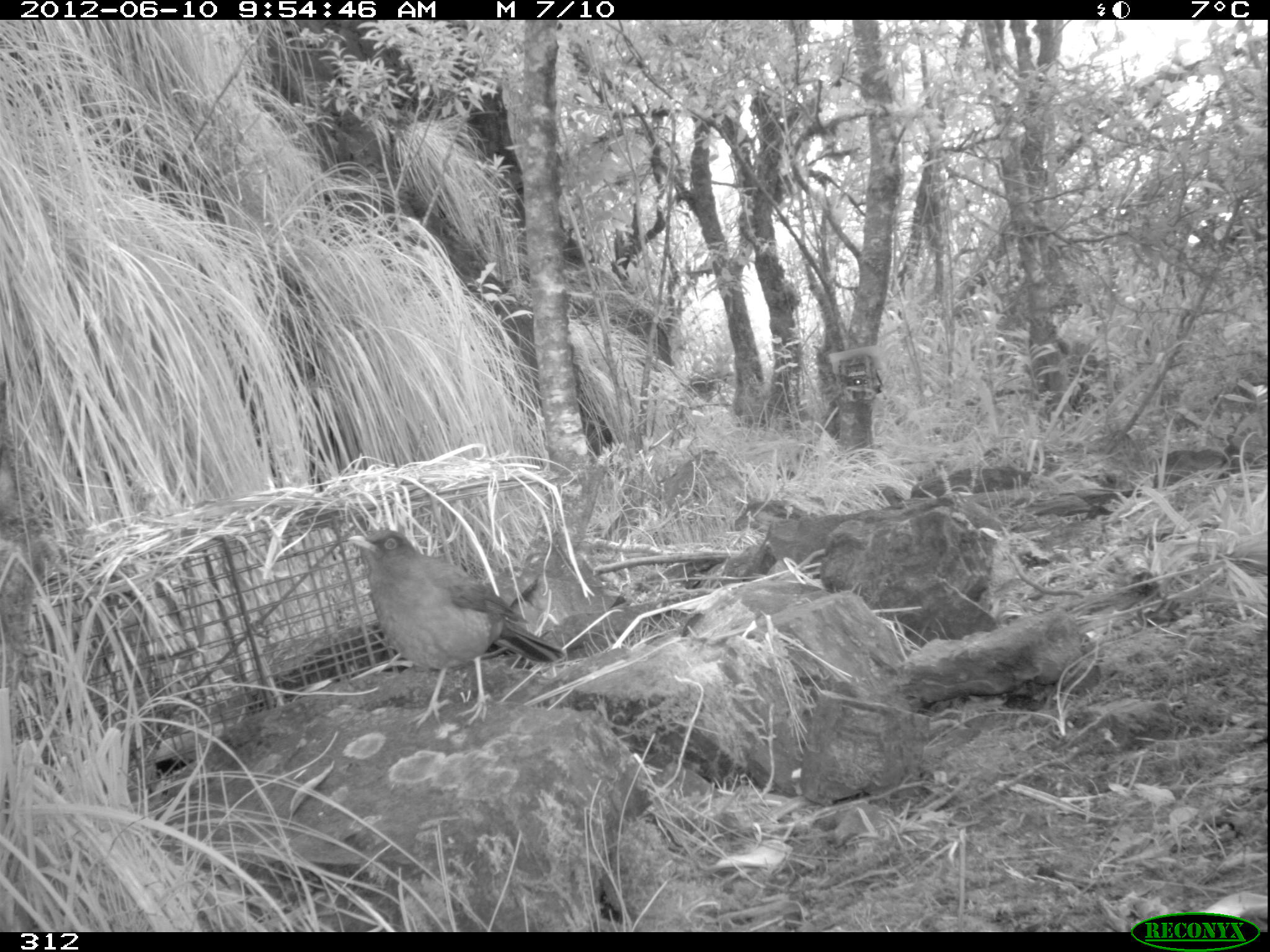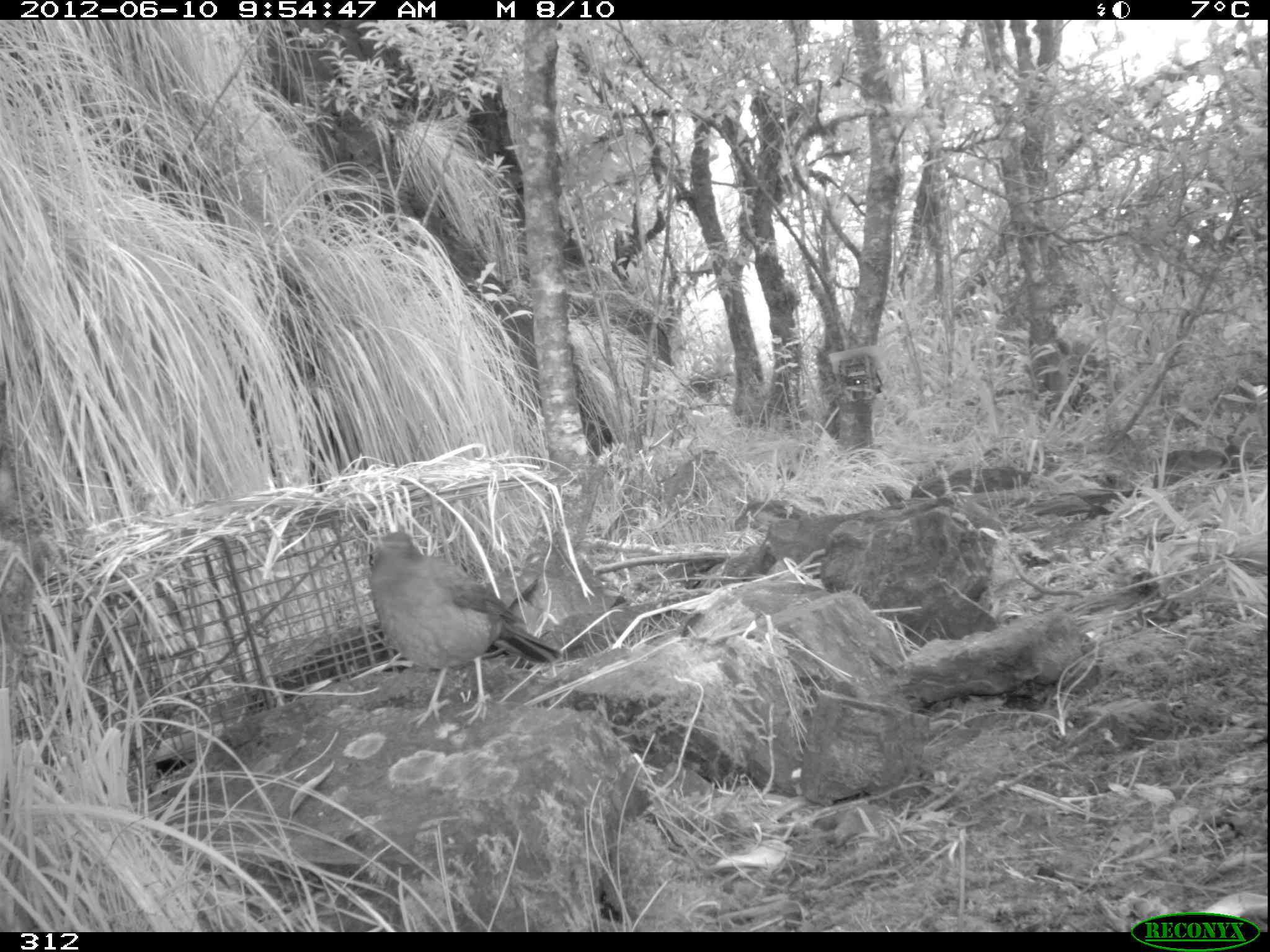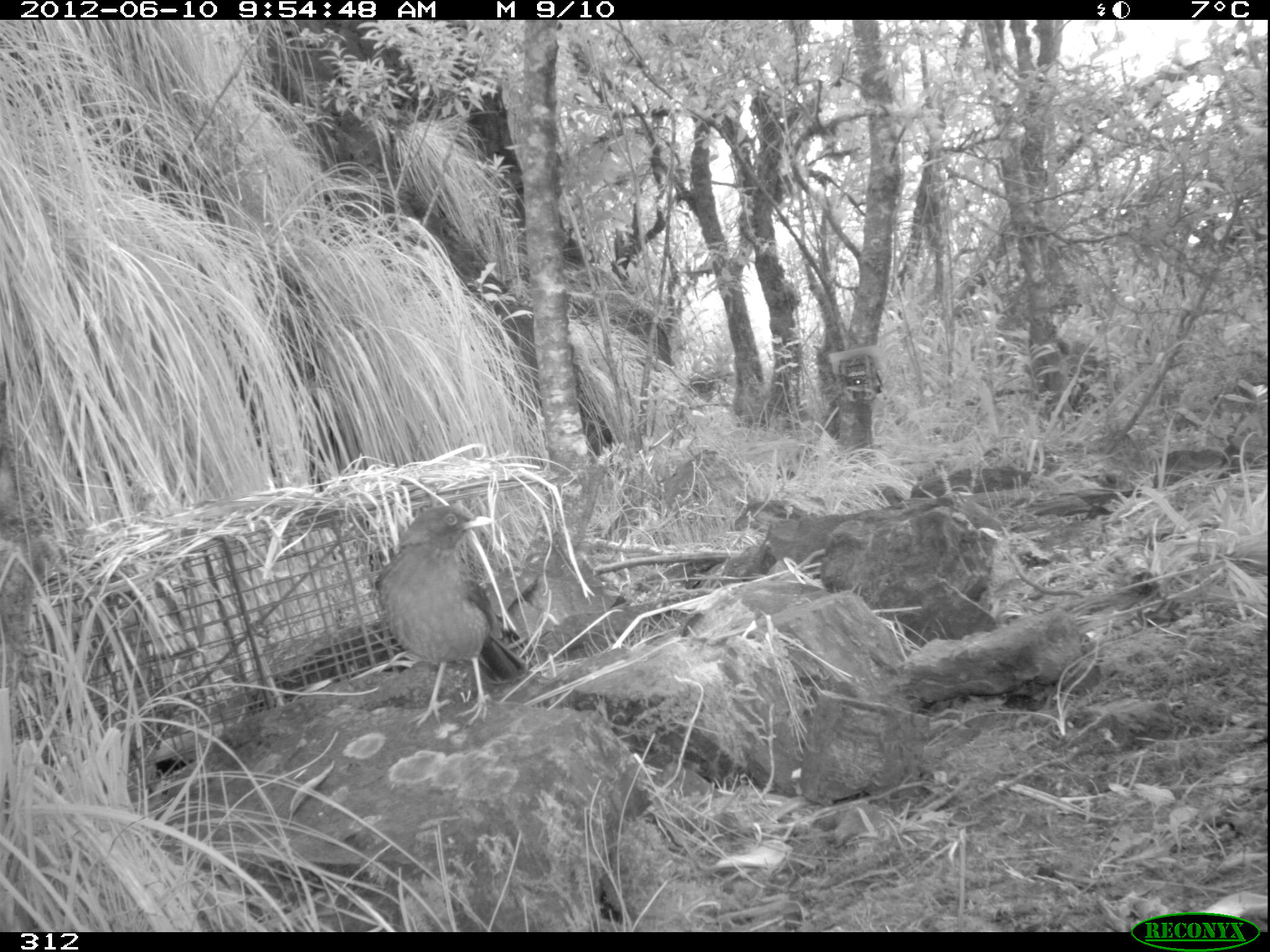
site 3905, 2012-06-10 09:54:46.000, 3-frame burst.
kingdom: Animalia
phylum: Chordata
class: Aves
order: Passeriformes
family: Turdidae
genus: Turdus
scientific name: Turdus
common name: true thrushes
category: turdus sp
Turdus sp (true thrushes) (Turdus).